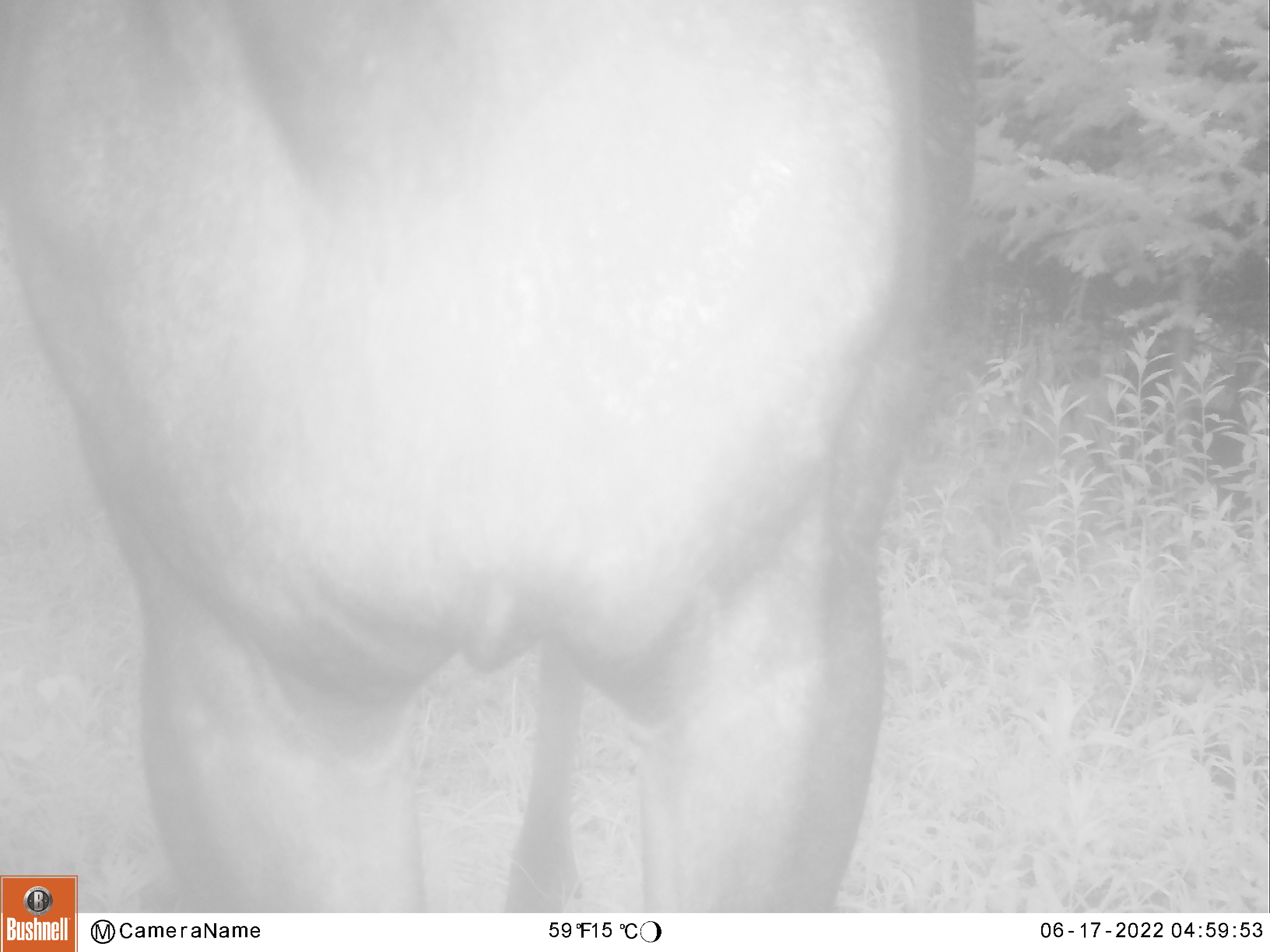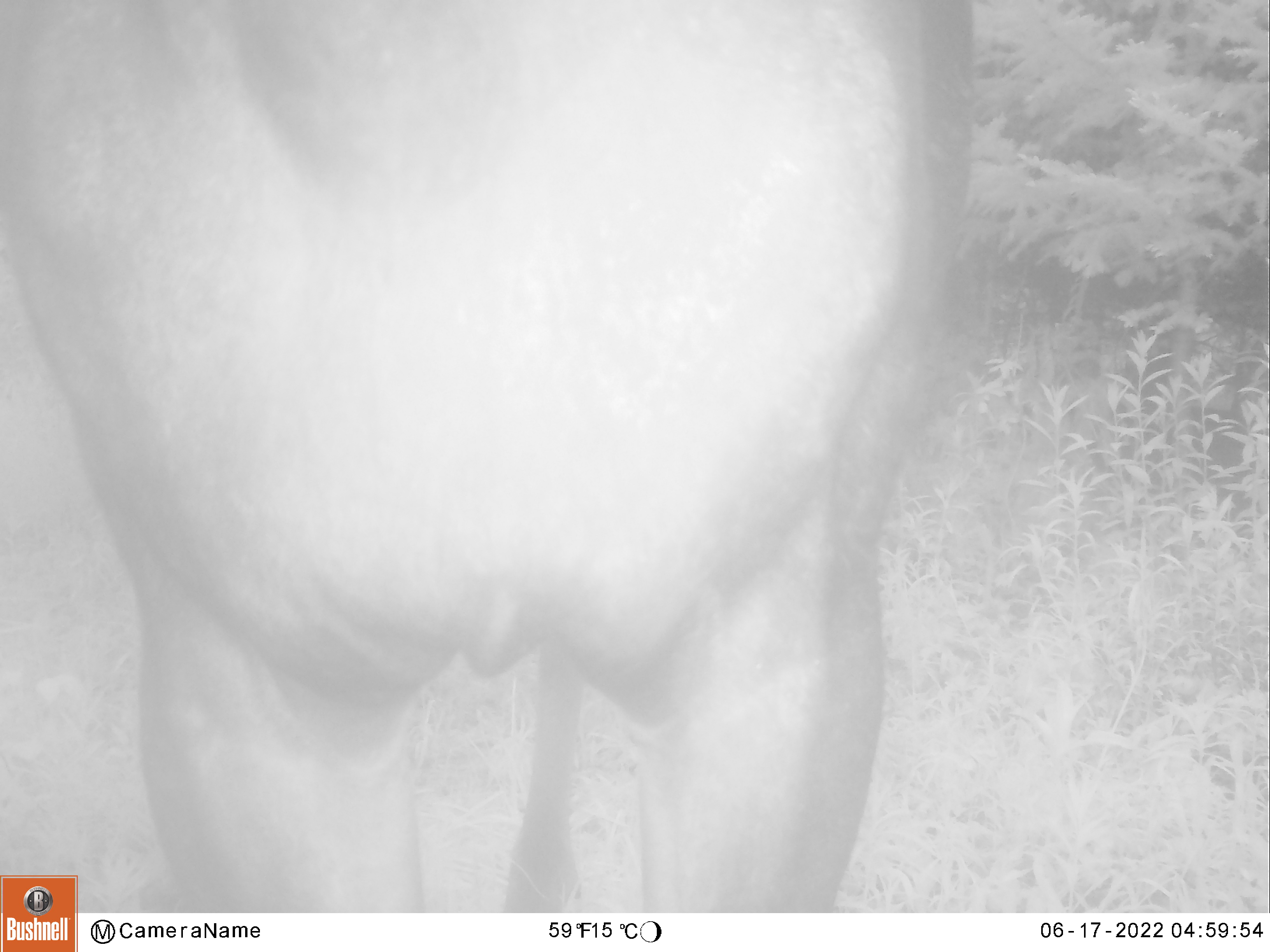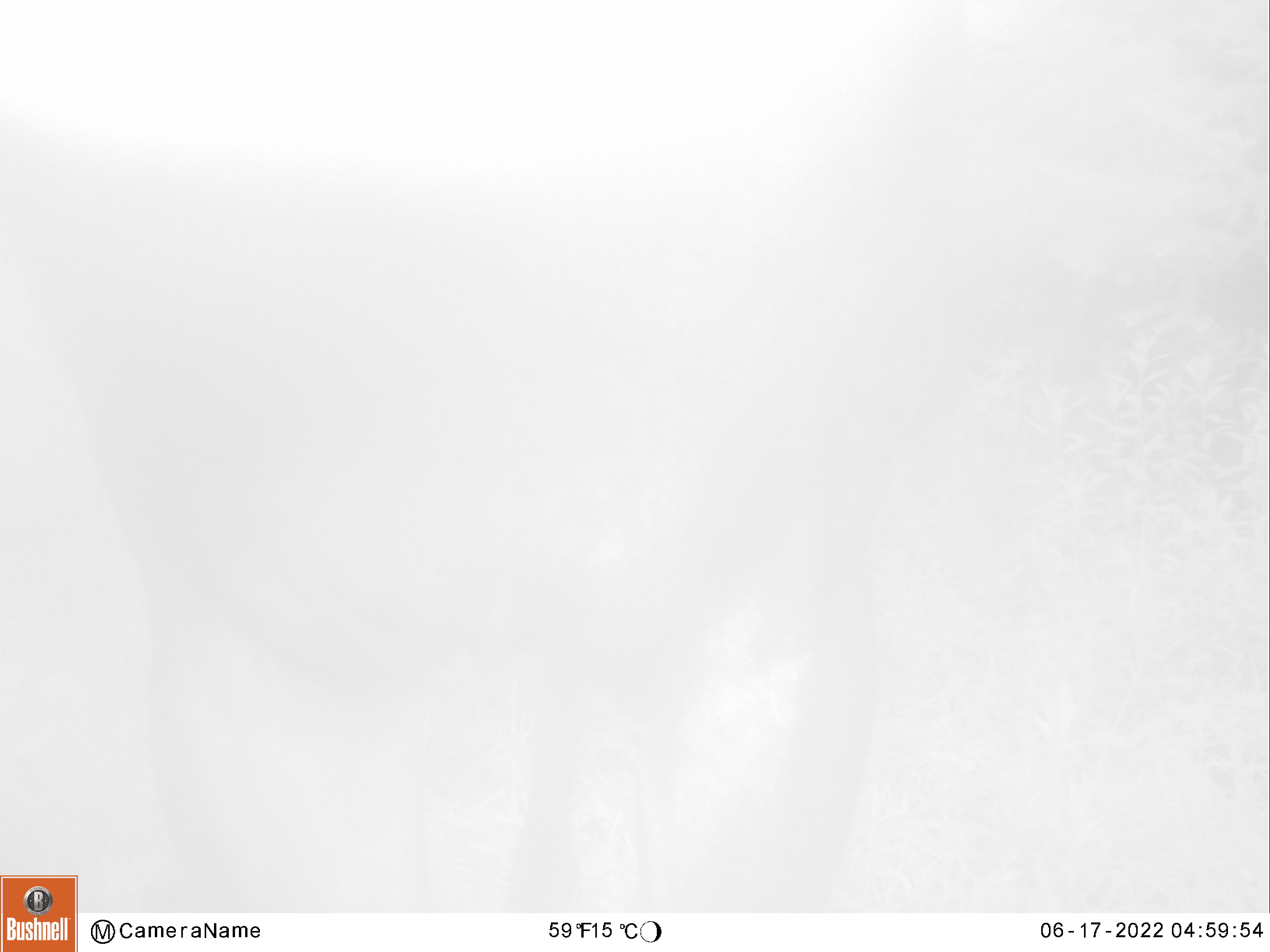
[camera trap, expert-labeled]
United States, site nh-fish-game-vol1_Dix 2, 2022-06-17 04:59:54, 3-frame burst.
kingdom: Animalia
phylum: Chordata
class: Mammalia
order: Artiodactyla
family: Cervidae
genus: Alces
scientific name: Alces alces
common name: moose